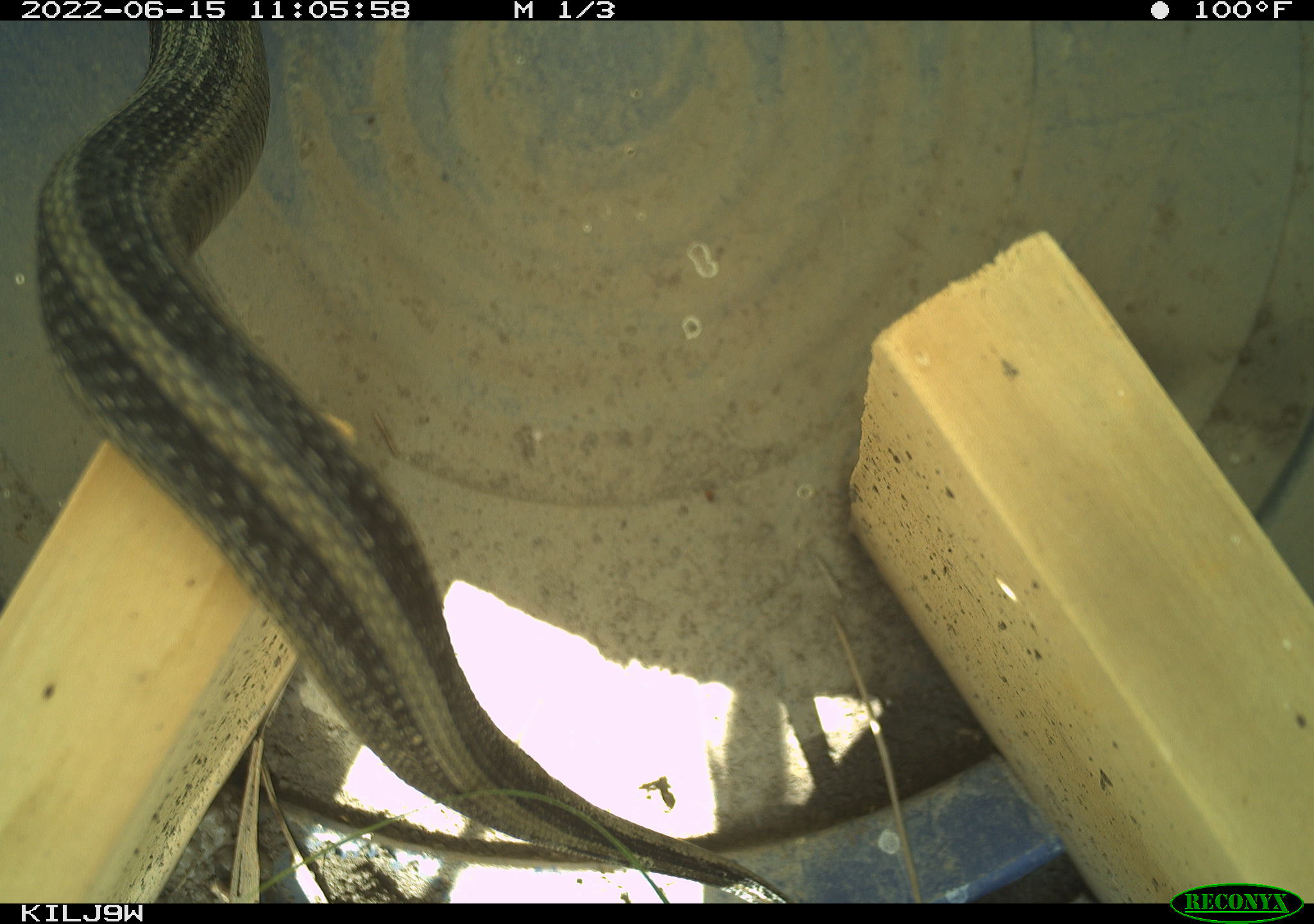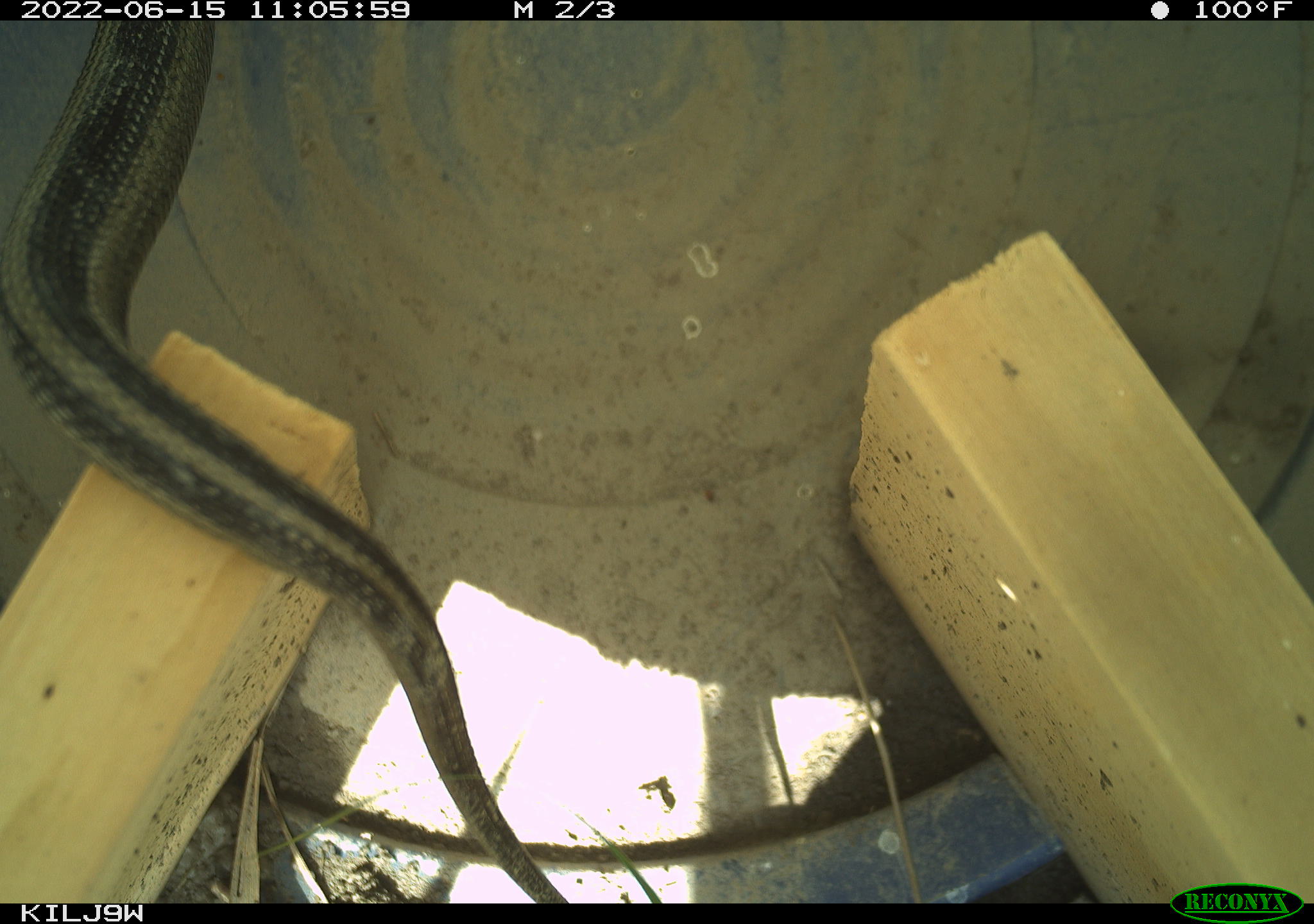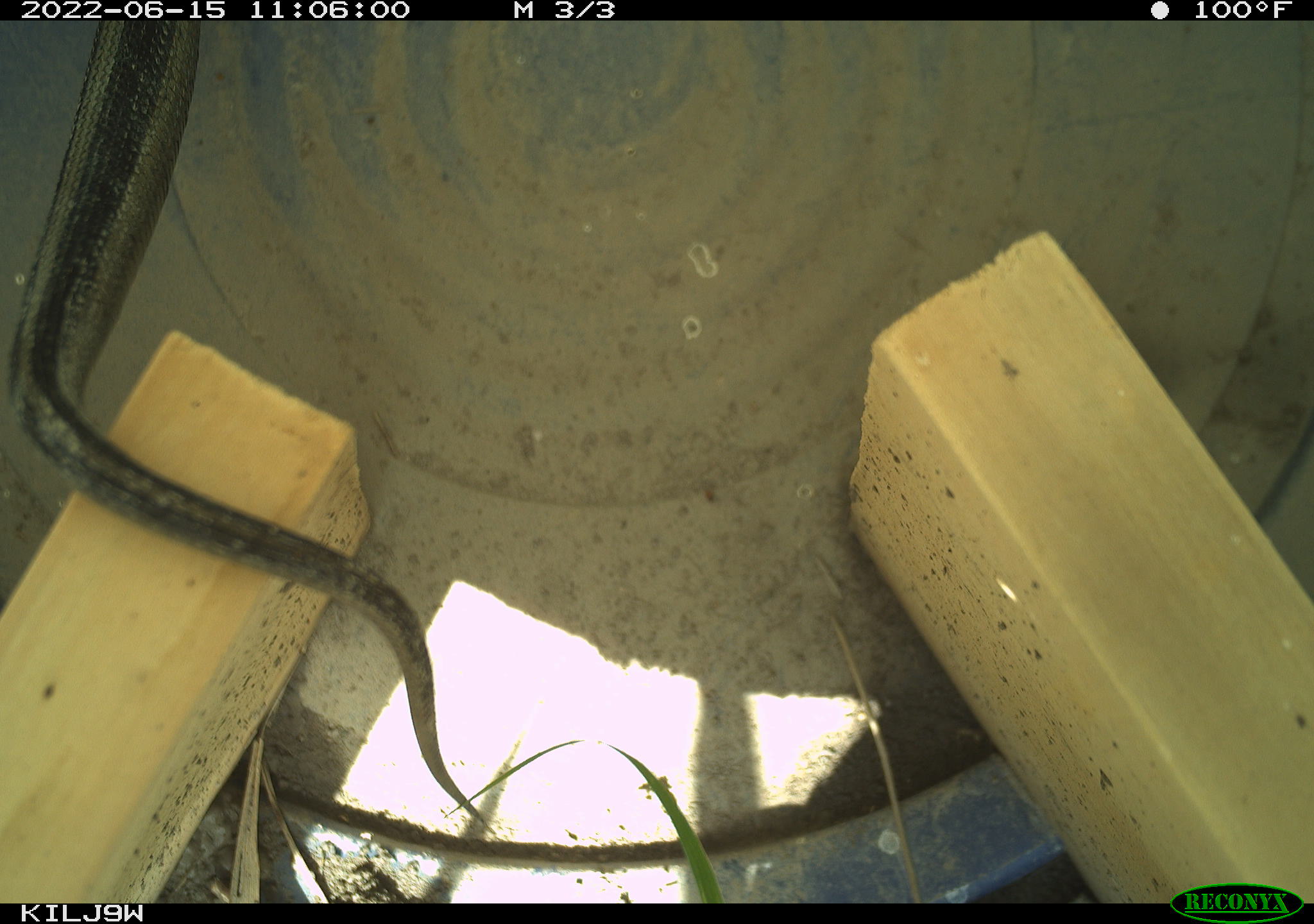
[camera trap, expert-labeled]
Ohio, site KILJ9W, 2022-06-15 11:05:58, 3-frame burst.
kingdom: Animalia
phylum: Chordata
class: Reptilia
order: Squamata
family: Colubridae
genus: Thamnophis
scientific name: Thamnophis sirtalis sirtalis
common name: eastern gartersnake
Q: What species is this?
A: Eastern gartersnake (Thamnophis sirtalis sirtalis).